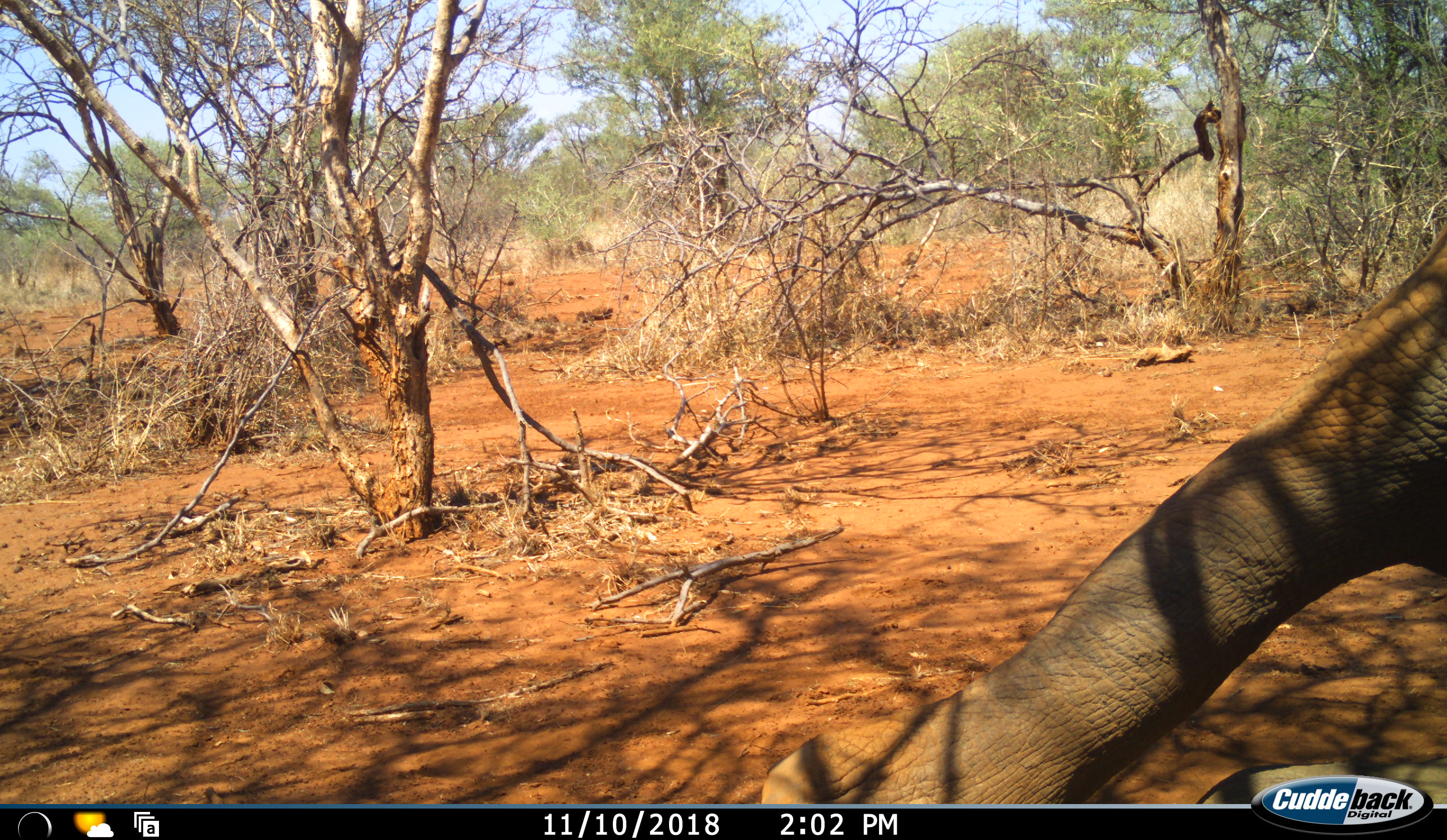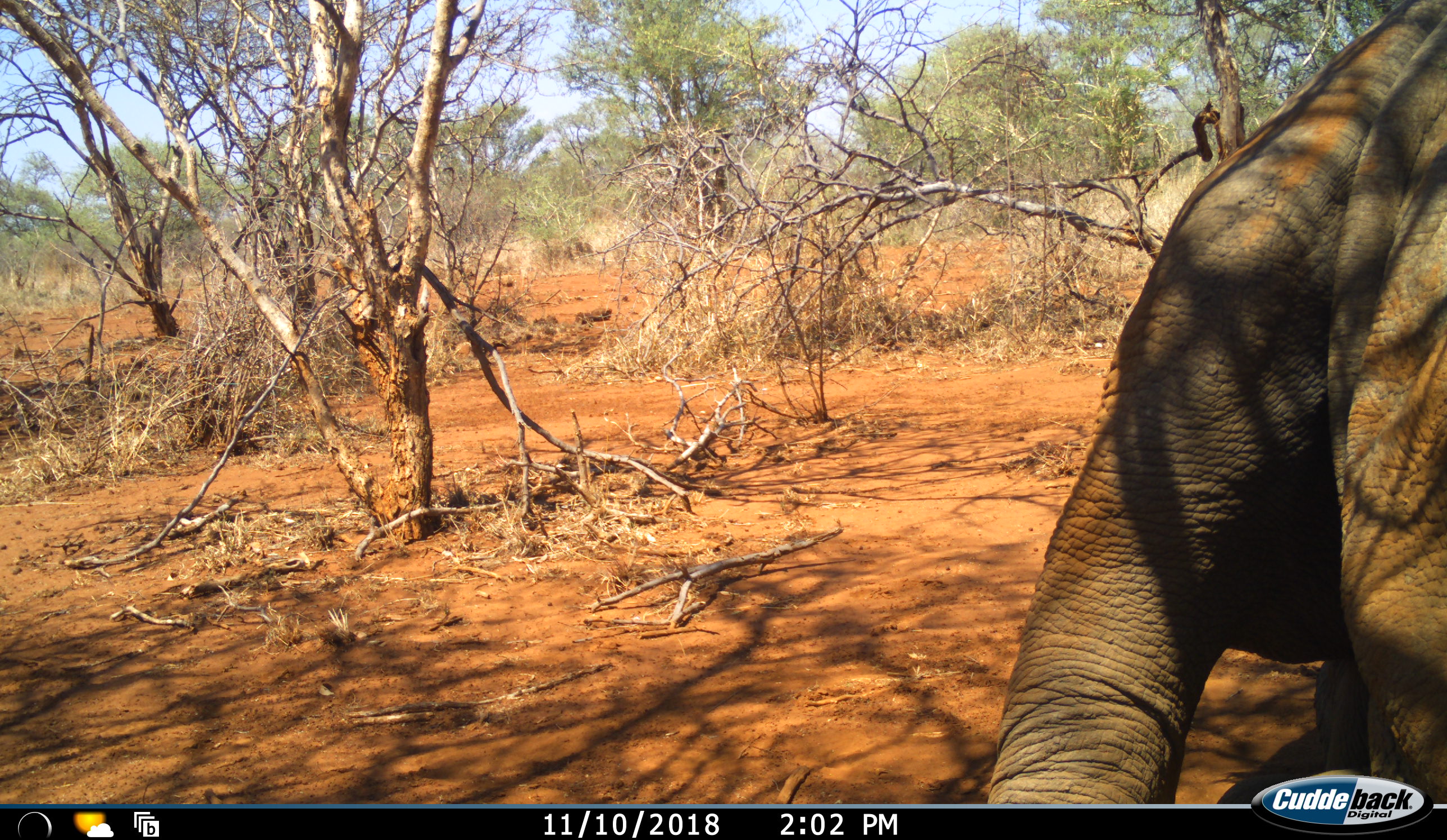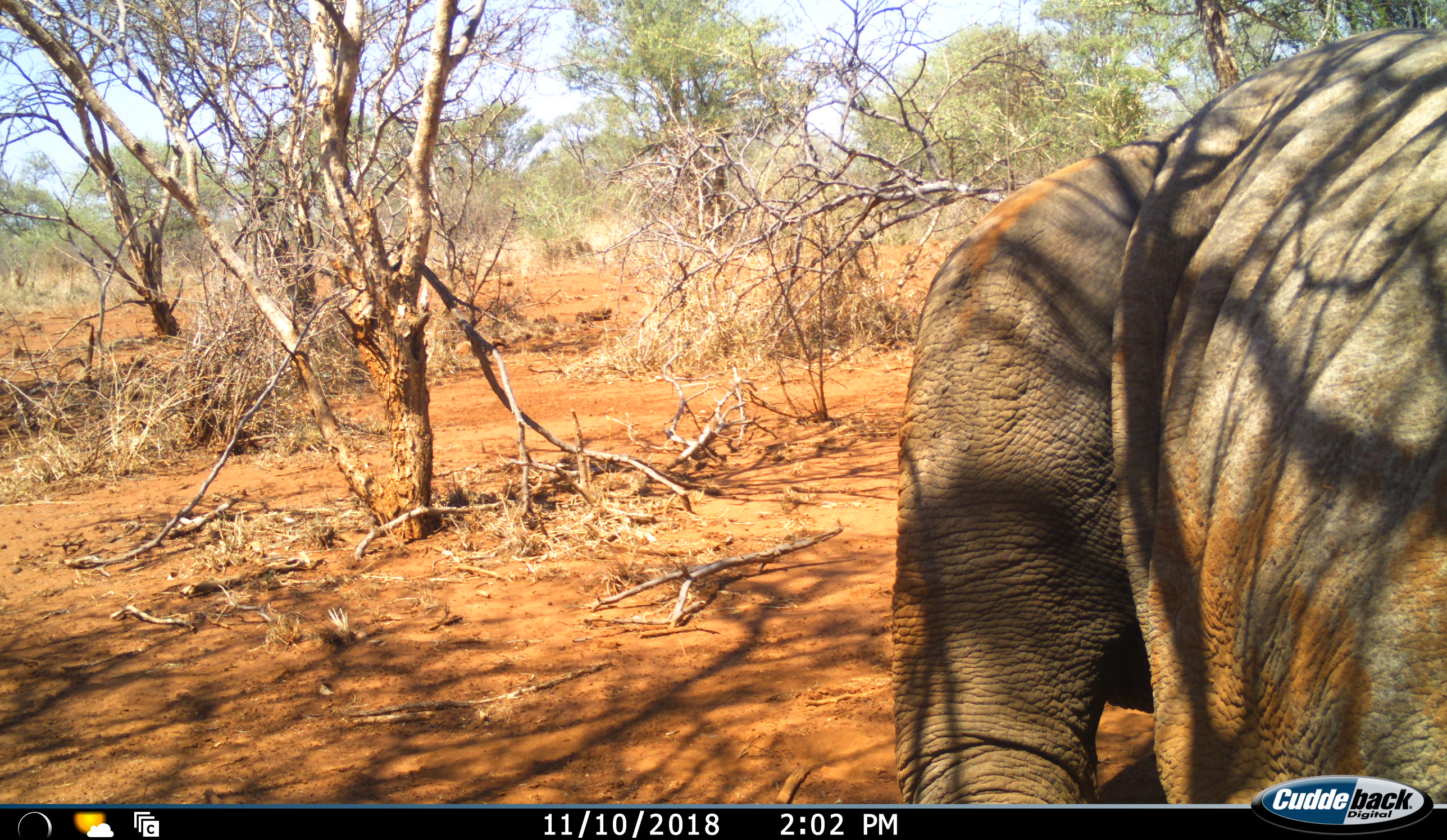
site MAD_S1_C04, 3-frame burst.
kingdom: Animalia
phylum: Chordata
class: Mammalia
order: Proboscidea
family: Elephantidae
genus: Loxodonta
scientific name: Loxodonta africana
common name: african bush elephant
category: elephant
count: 1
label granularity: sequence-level